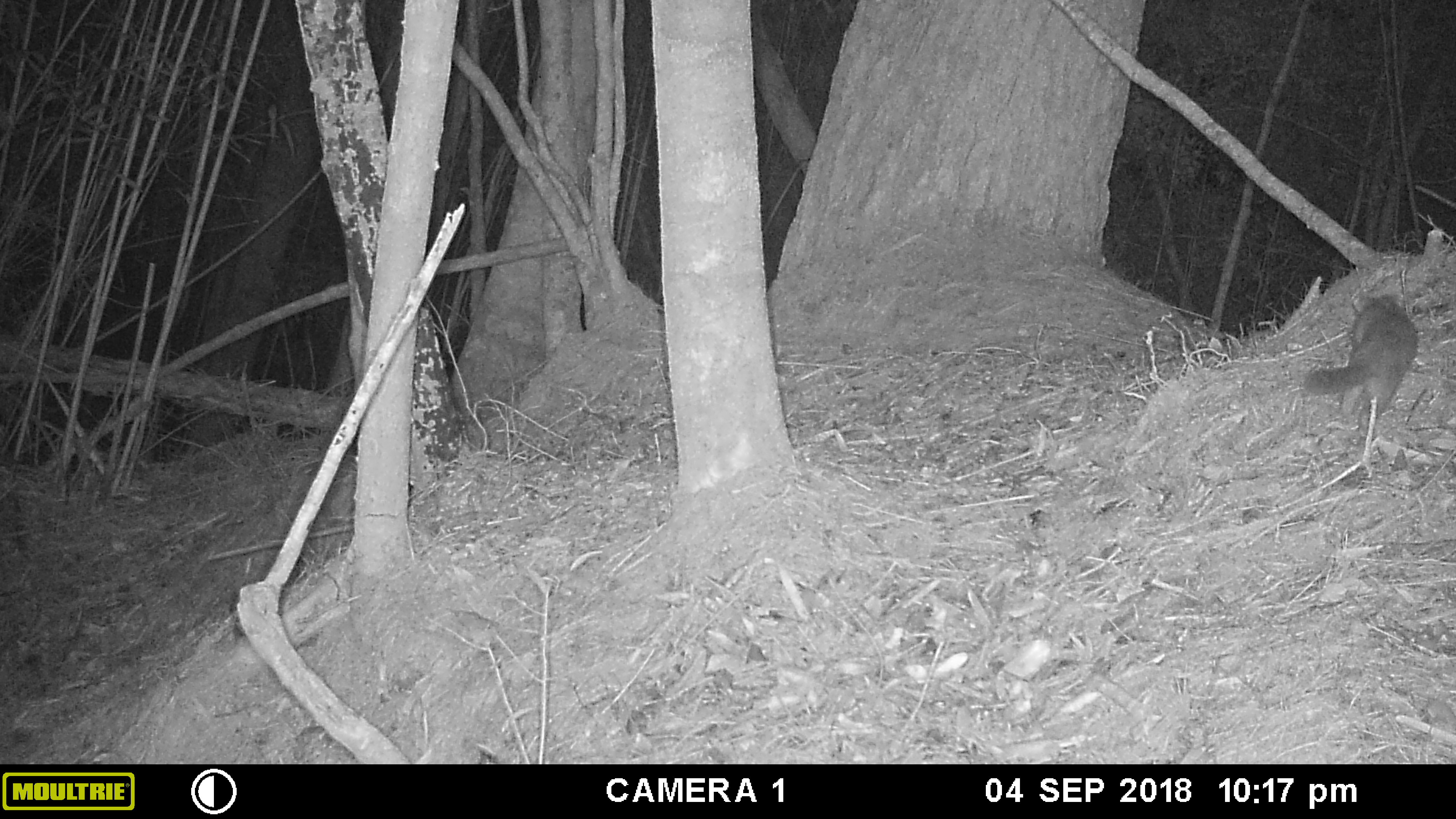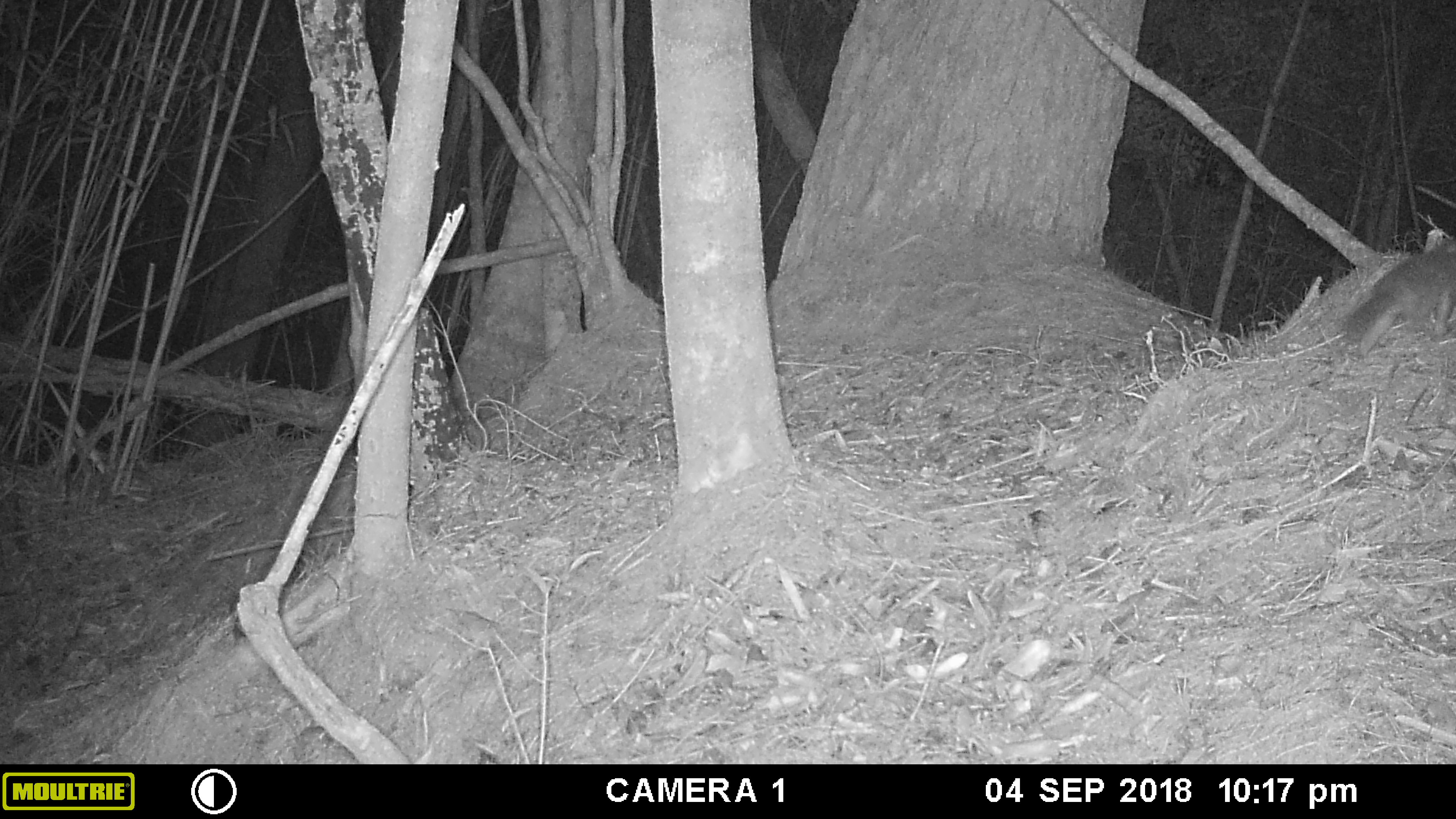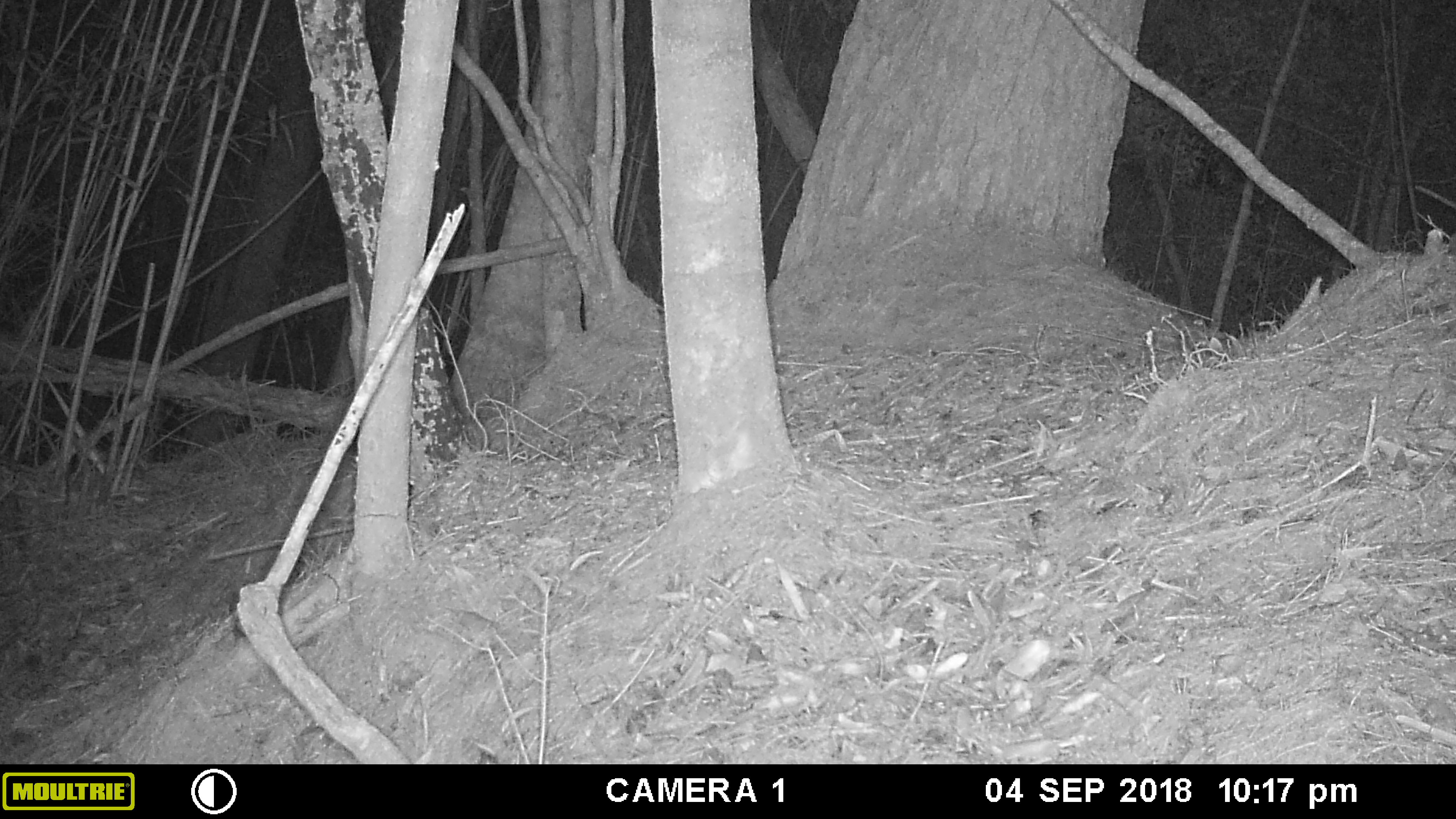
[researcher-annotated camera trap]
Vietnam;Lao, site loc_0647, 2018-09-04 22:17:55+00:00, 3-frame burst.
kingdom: Animalia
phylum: Chordata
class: Mammalia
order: Carnivora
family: Mustelidae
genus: Melogale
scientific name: Melogale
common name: ferret badger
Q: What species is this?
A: Ferret badger (Melogale).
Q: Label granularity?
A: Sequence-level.